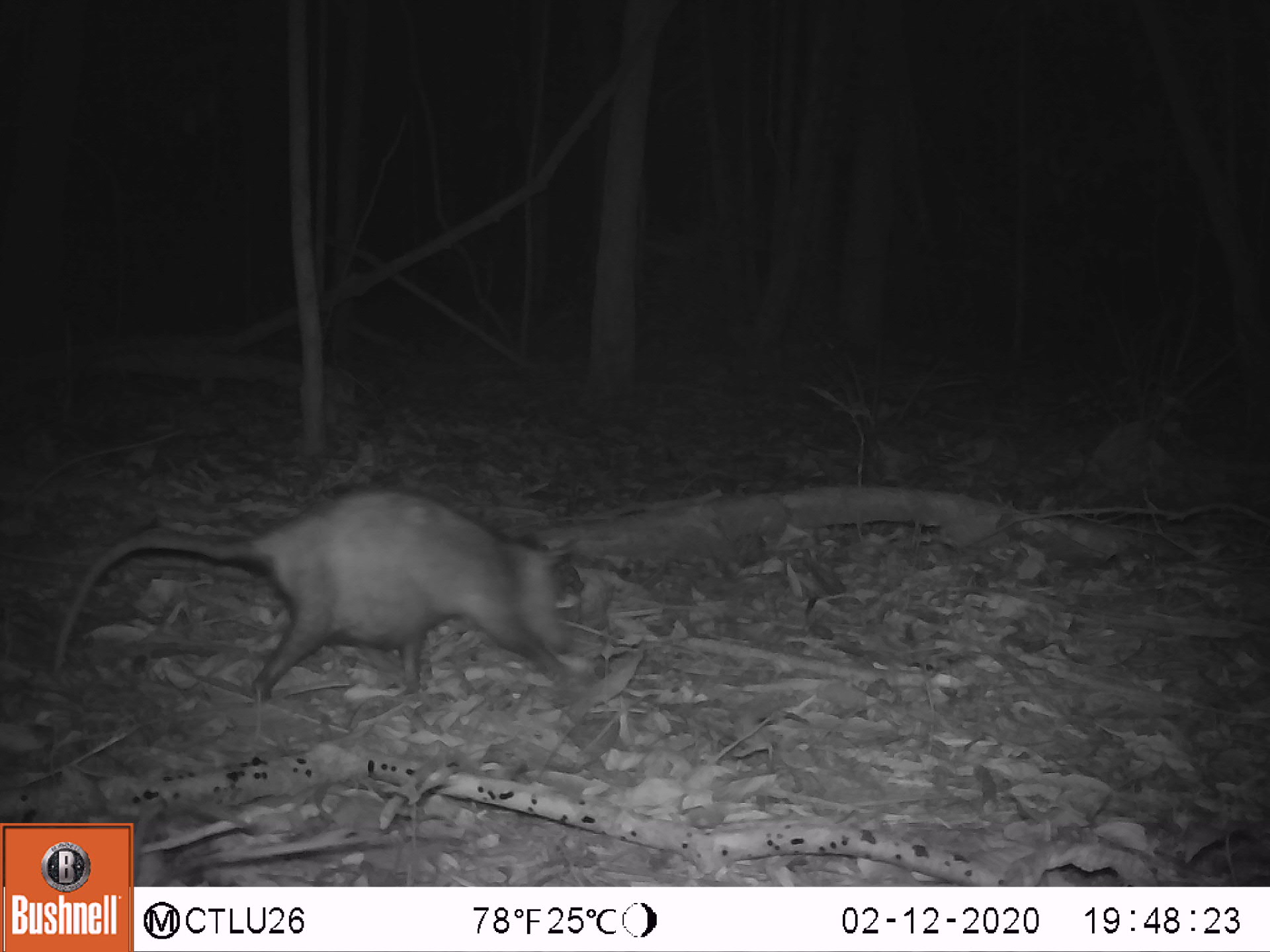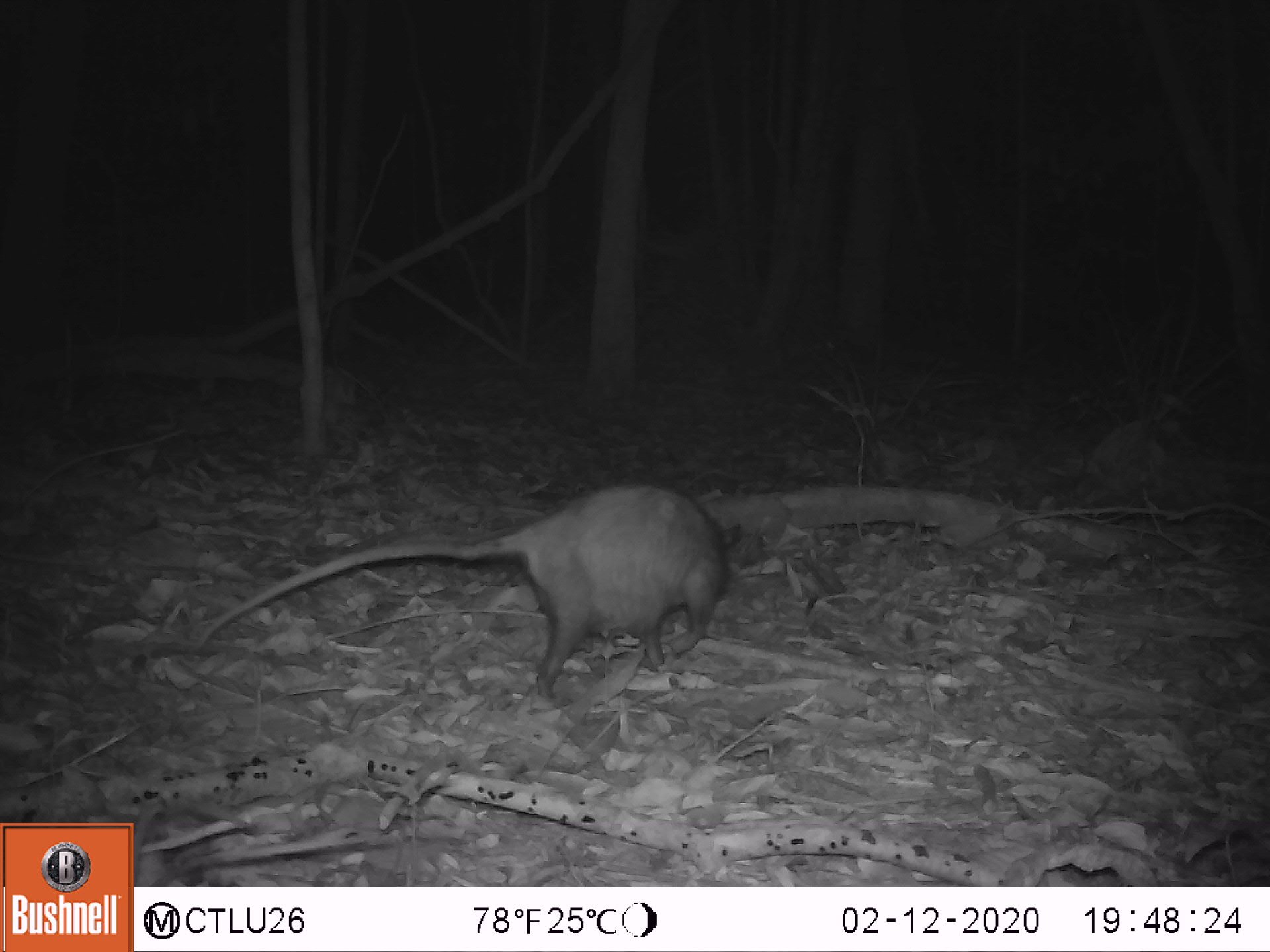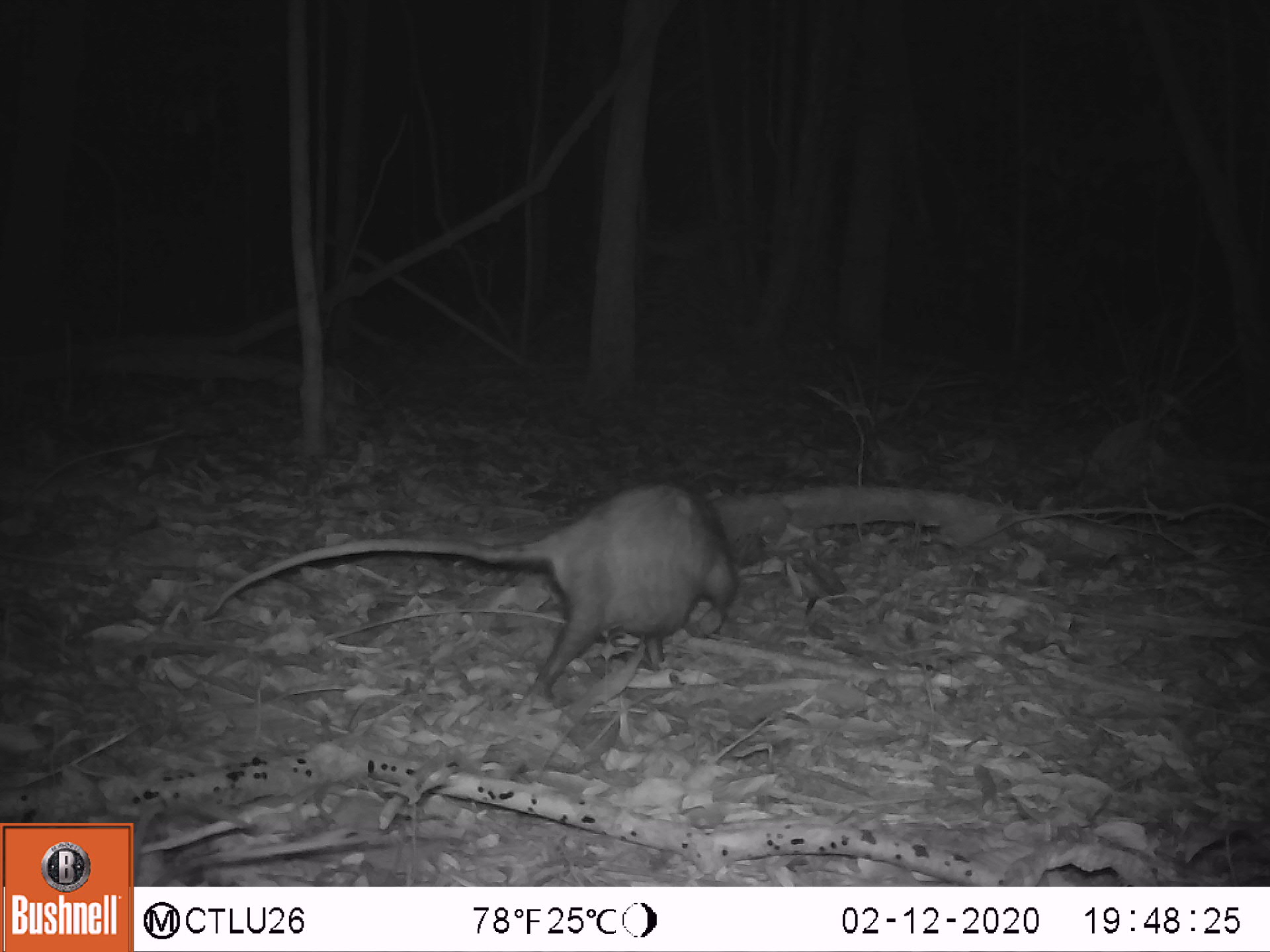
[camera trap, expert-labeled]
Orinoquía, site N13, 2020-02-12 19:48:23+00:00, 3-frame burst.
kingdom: Animalia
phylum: Chordata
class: Mammalia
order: Didelphimorphia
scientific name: Didelphimorphia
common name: possum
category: unknown possum